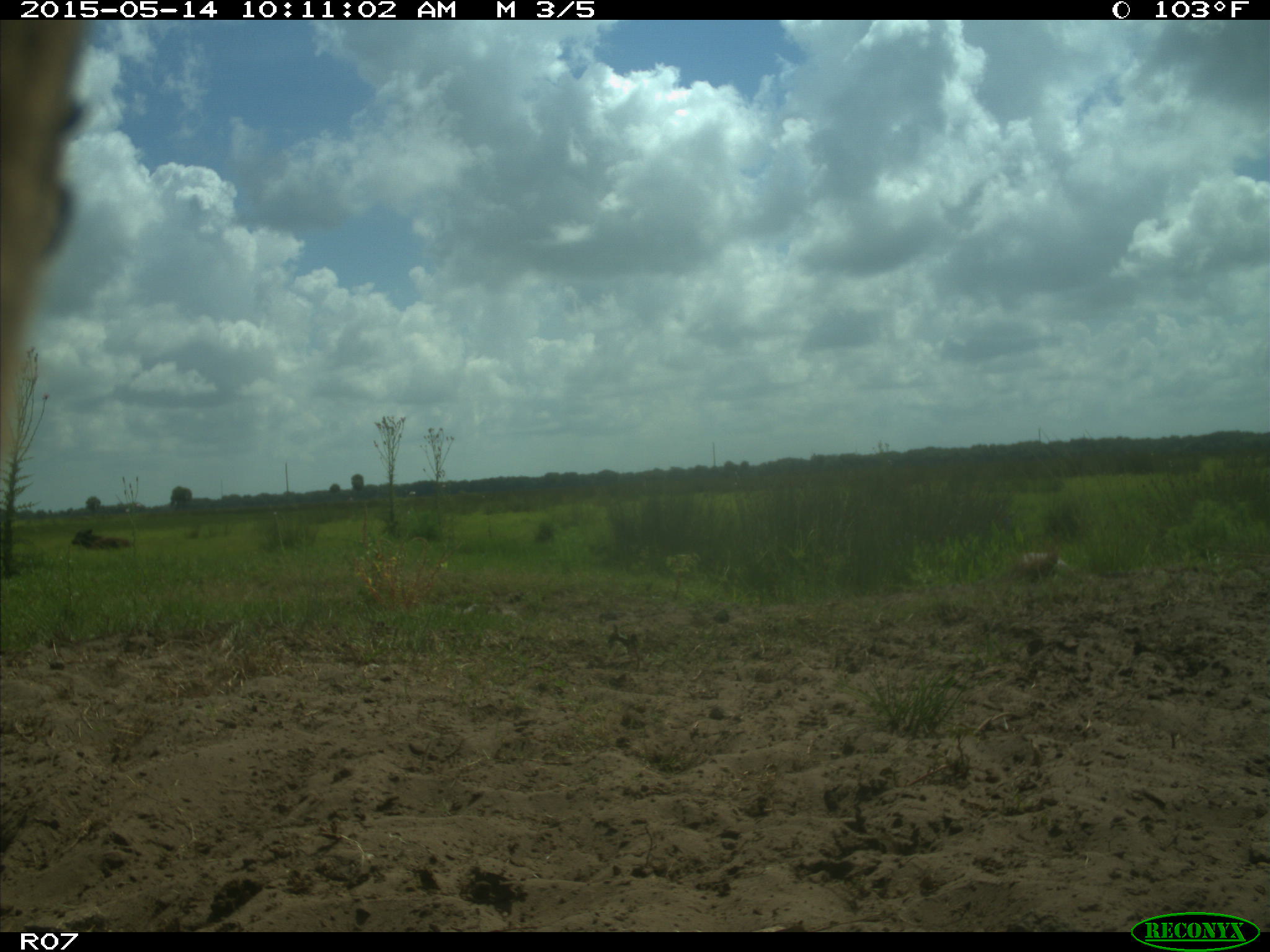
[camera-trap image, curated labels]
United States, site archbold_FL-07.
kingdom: Animalia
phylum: Chordata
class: Mammalia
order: Artiodactyla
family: Bovidae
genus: Bos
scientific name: Bos taurus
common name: domestic cow